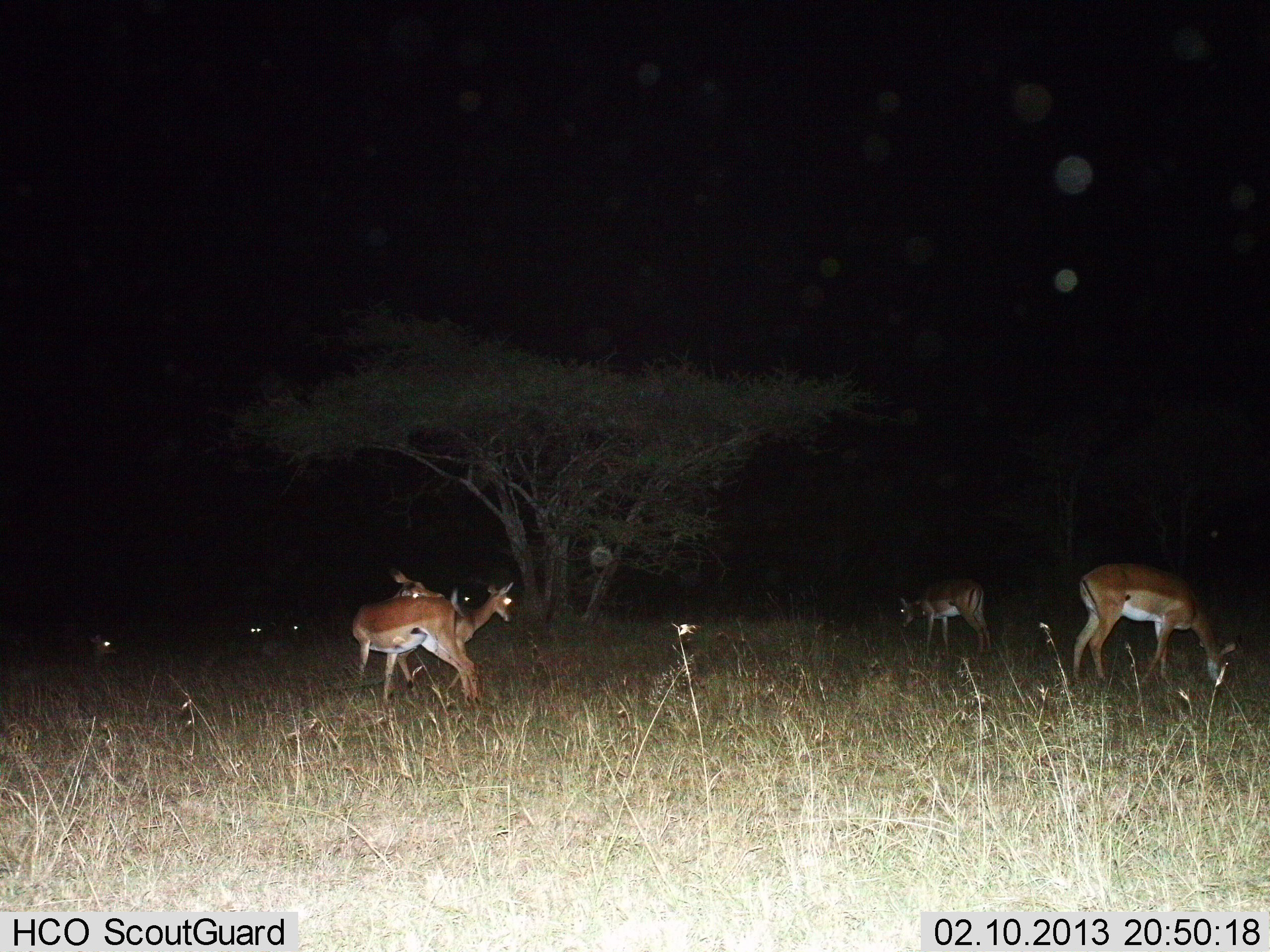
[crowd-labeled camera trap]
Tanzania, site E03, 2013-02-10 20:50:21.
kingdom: Animalia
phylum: Chordata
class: Mammalia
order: Artiodactyla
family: Bovidae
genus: Aepyceros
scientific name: Aepyceros melampus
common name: impala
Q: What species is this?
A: Impala (Aepyceros melampus).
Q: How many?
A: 5.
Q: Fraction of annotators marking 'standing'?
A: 47%.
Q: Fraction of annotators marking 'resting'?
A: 24%.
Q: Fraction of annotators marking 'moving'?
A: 6%.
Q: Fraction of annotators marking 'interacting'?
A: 12%.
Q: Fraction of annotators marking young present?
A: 6%.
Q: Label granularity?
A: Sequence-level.